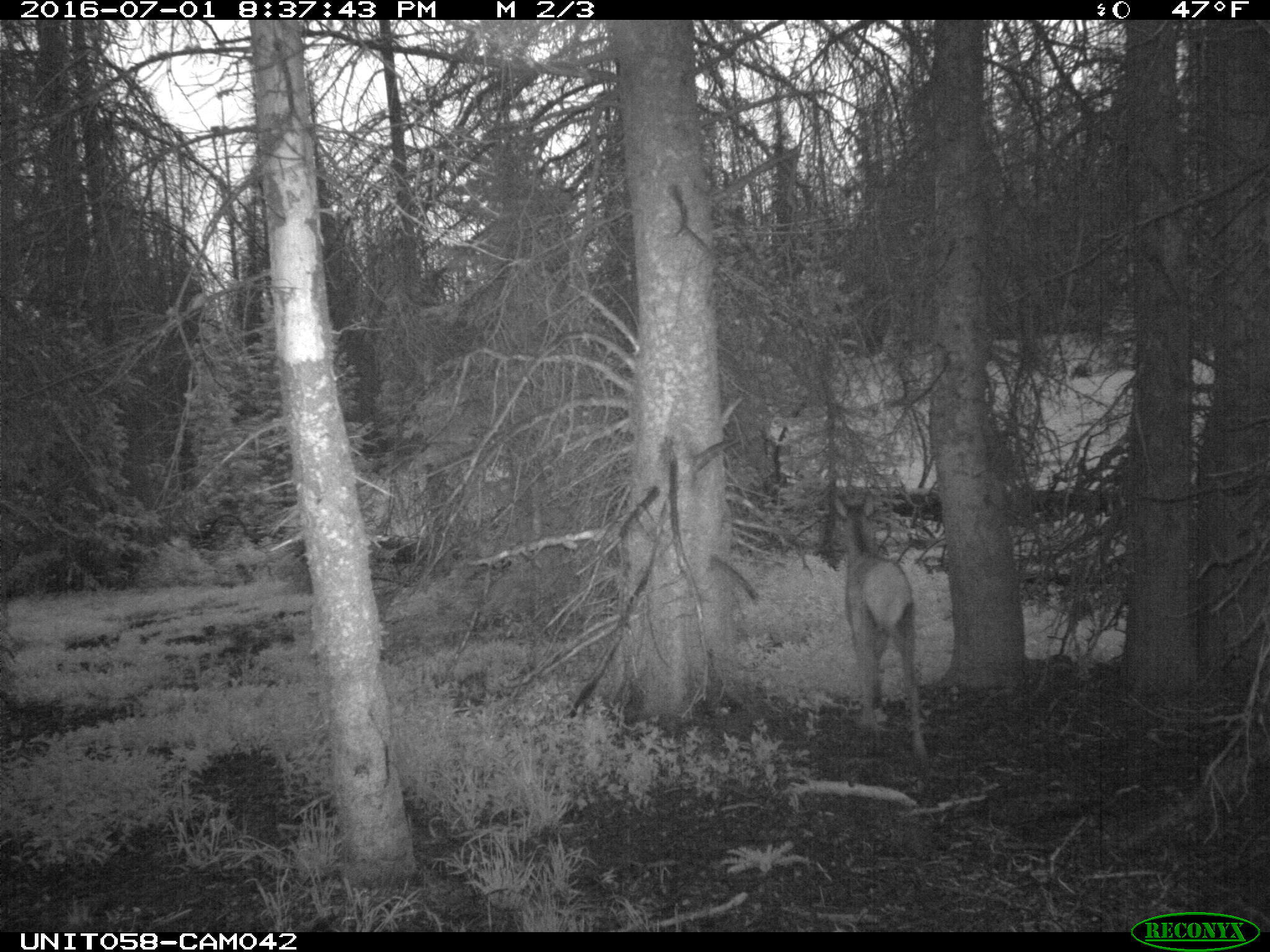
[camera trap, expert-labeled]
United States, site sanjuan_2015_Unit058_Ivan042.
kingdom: Animalia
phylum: Chordata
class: Mammalia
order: Artiodactyla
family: Cervidae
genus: Cervus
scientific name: Cervus elaphus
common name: red deer